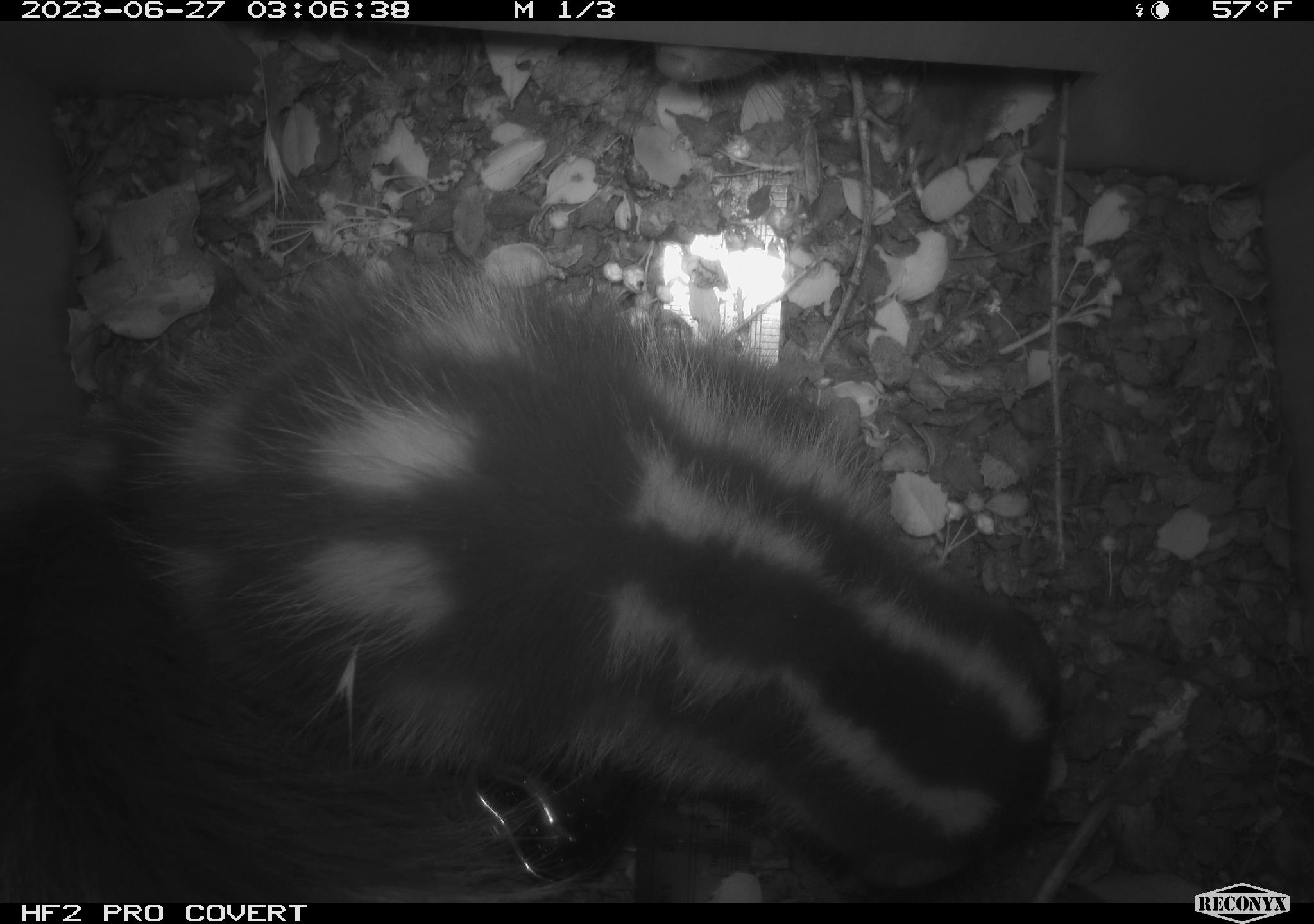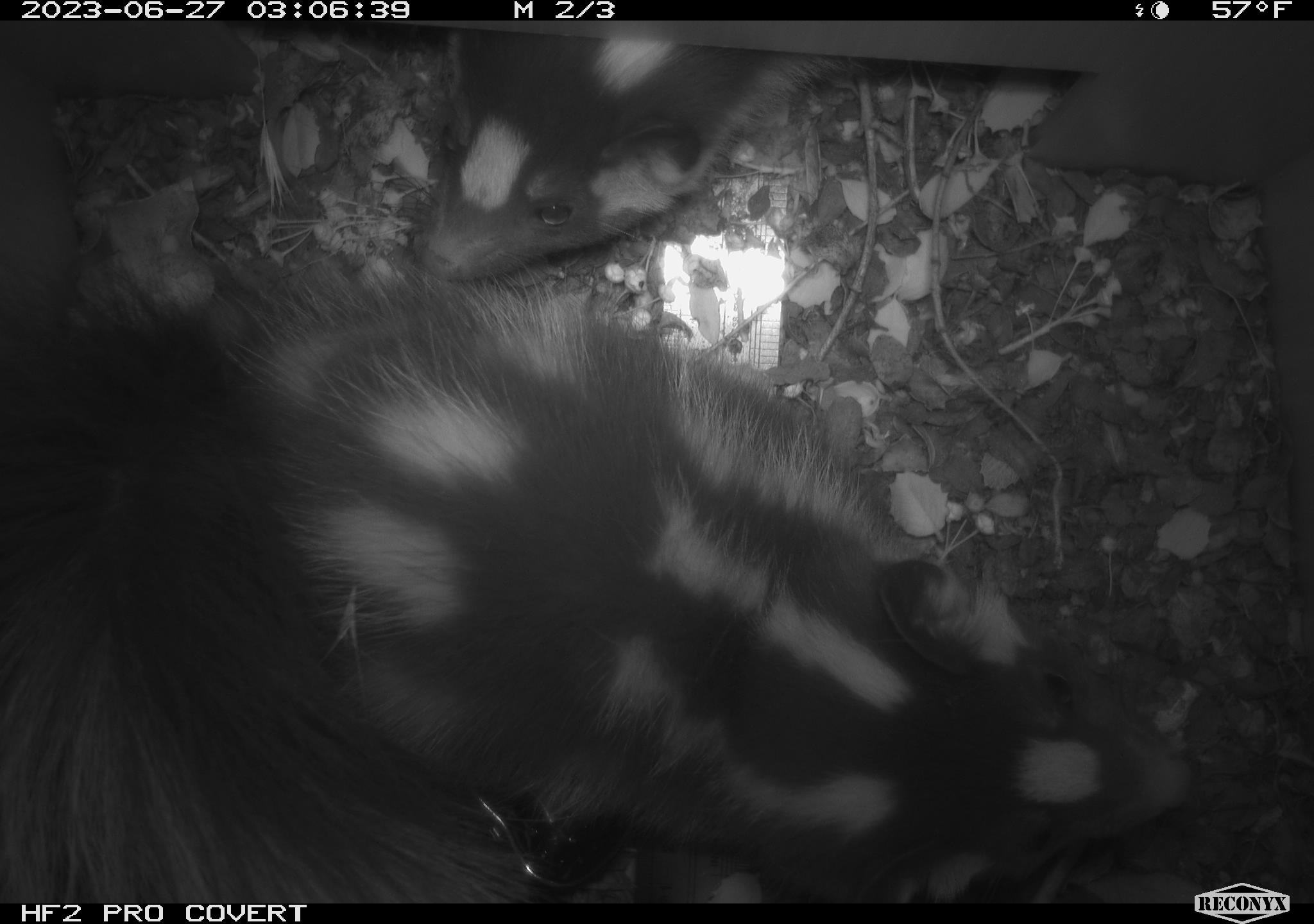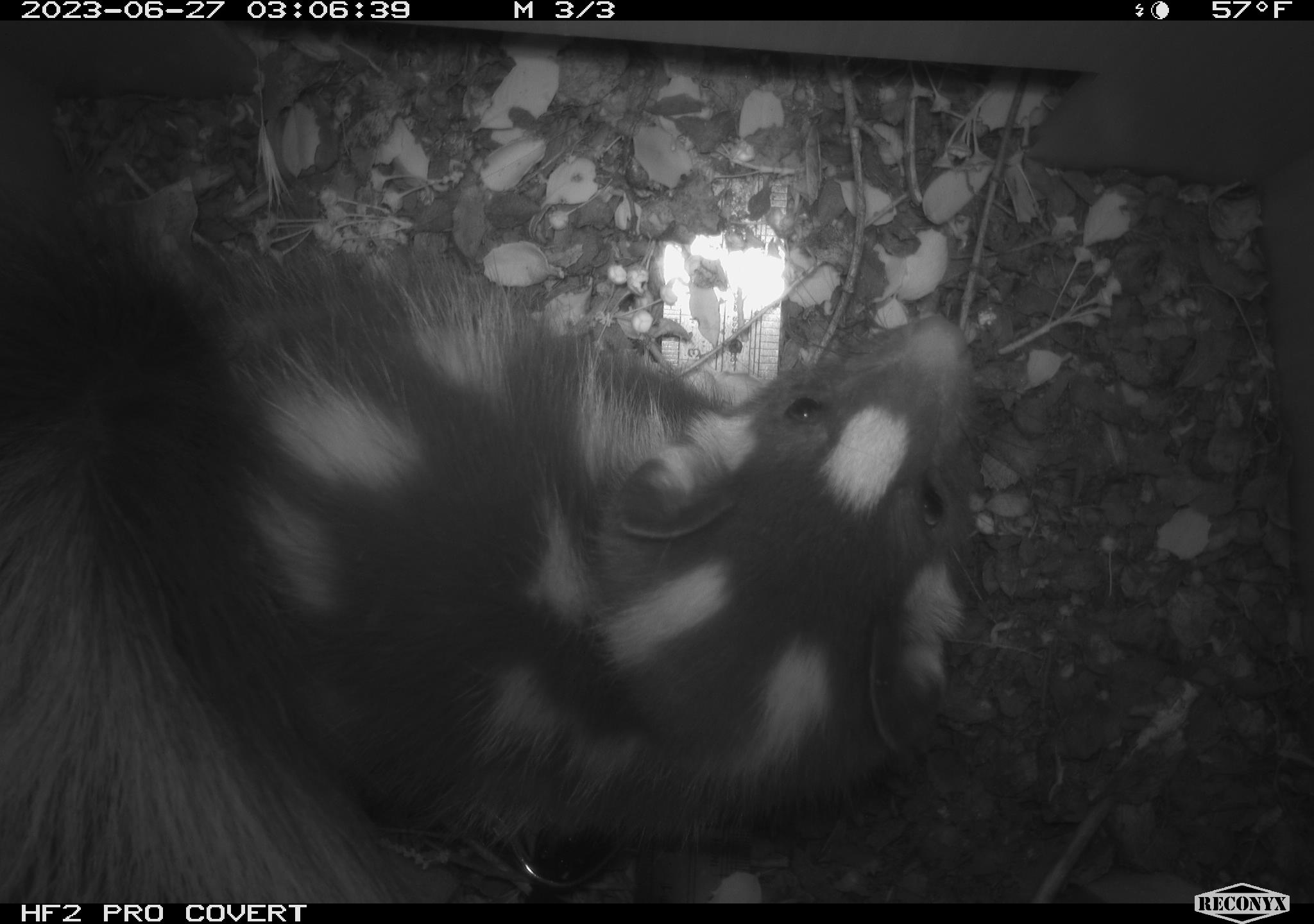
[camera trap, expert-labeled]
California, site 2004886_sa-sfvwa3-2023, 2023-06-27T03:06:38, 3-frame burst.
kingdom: Animalia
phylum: Chordata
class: Mammalia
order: Carnivora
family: Mephitidae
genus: Spilogale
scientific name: Spilogale gracilis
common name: western spotted skunk